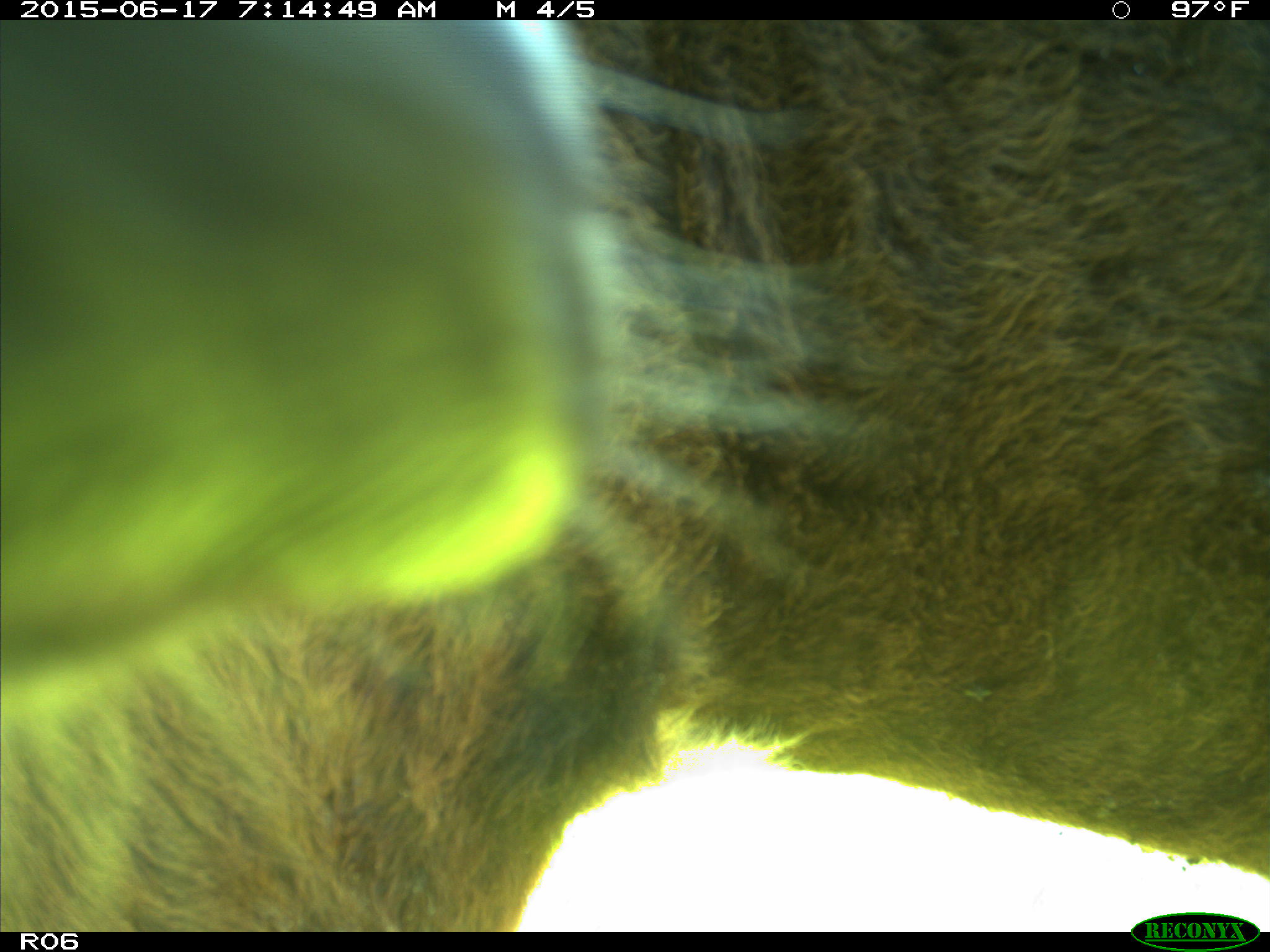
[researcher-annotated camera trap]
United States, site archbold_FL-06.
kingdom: Animalia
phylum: Chordata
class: Mammalia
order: Artiodactyla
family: Bovidae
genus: Bos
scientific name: Bos taurus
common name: domestic cow